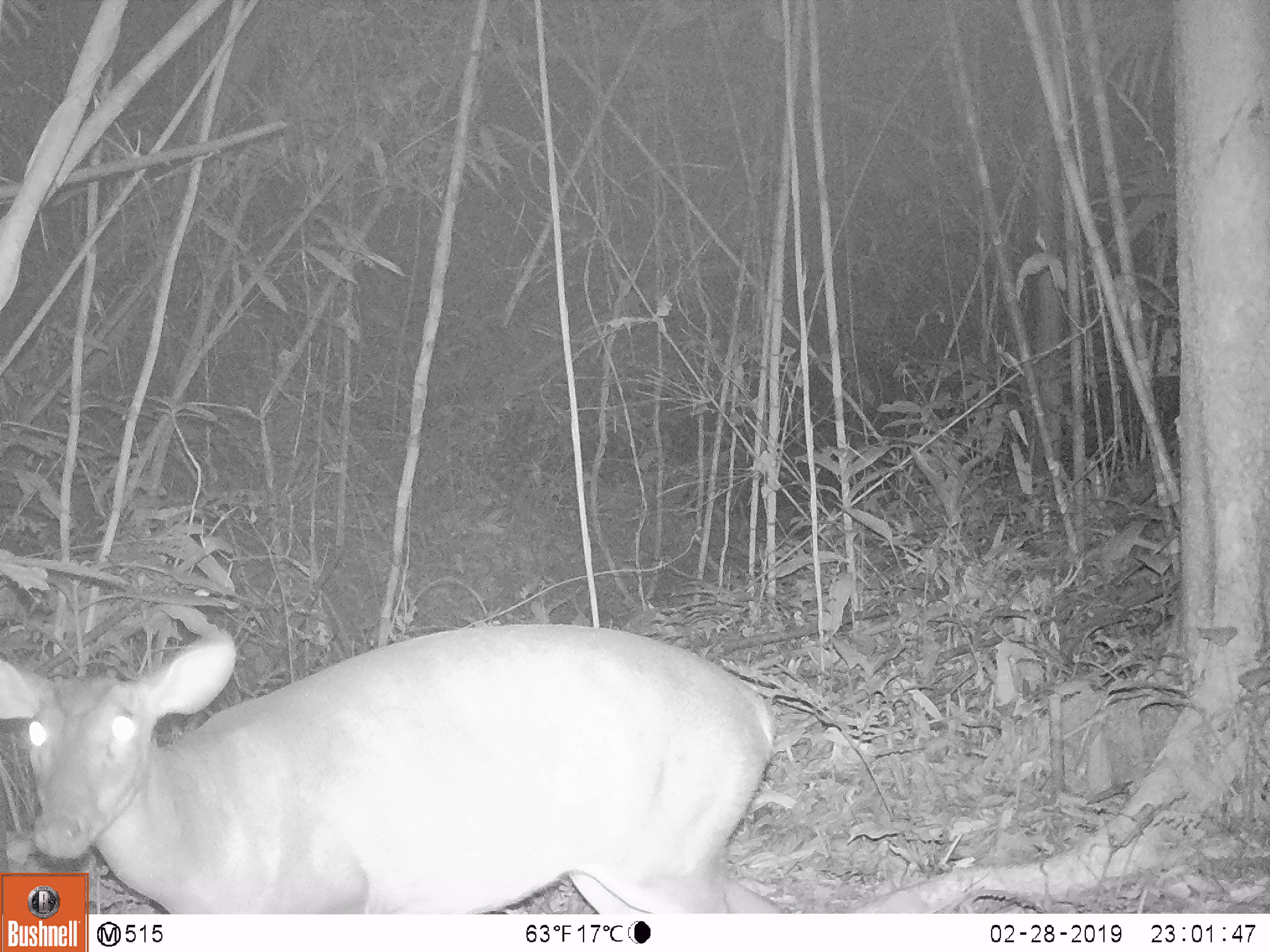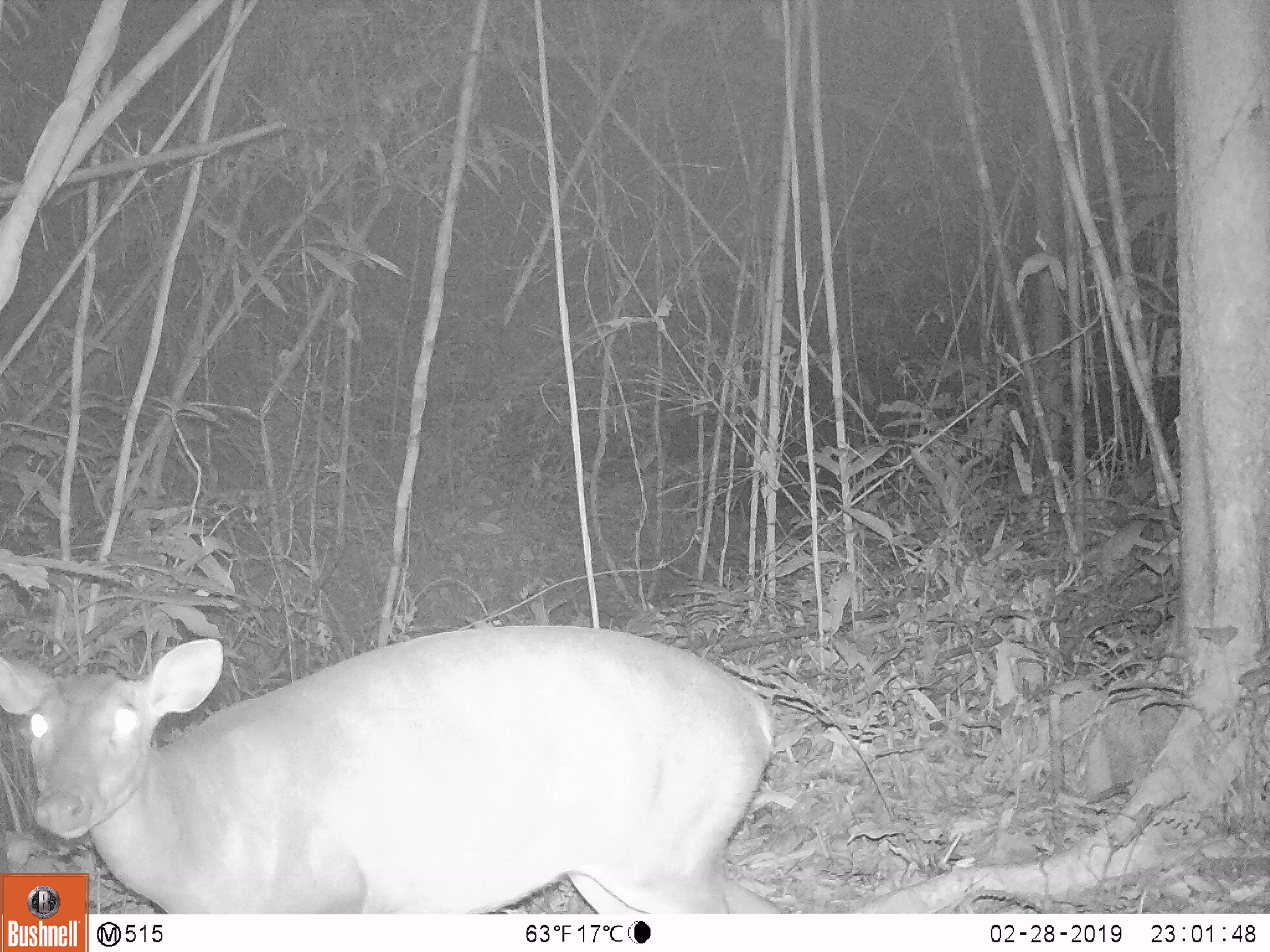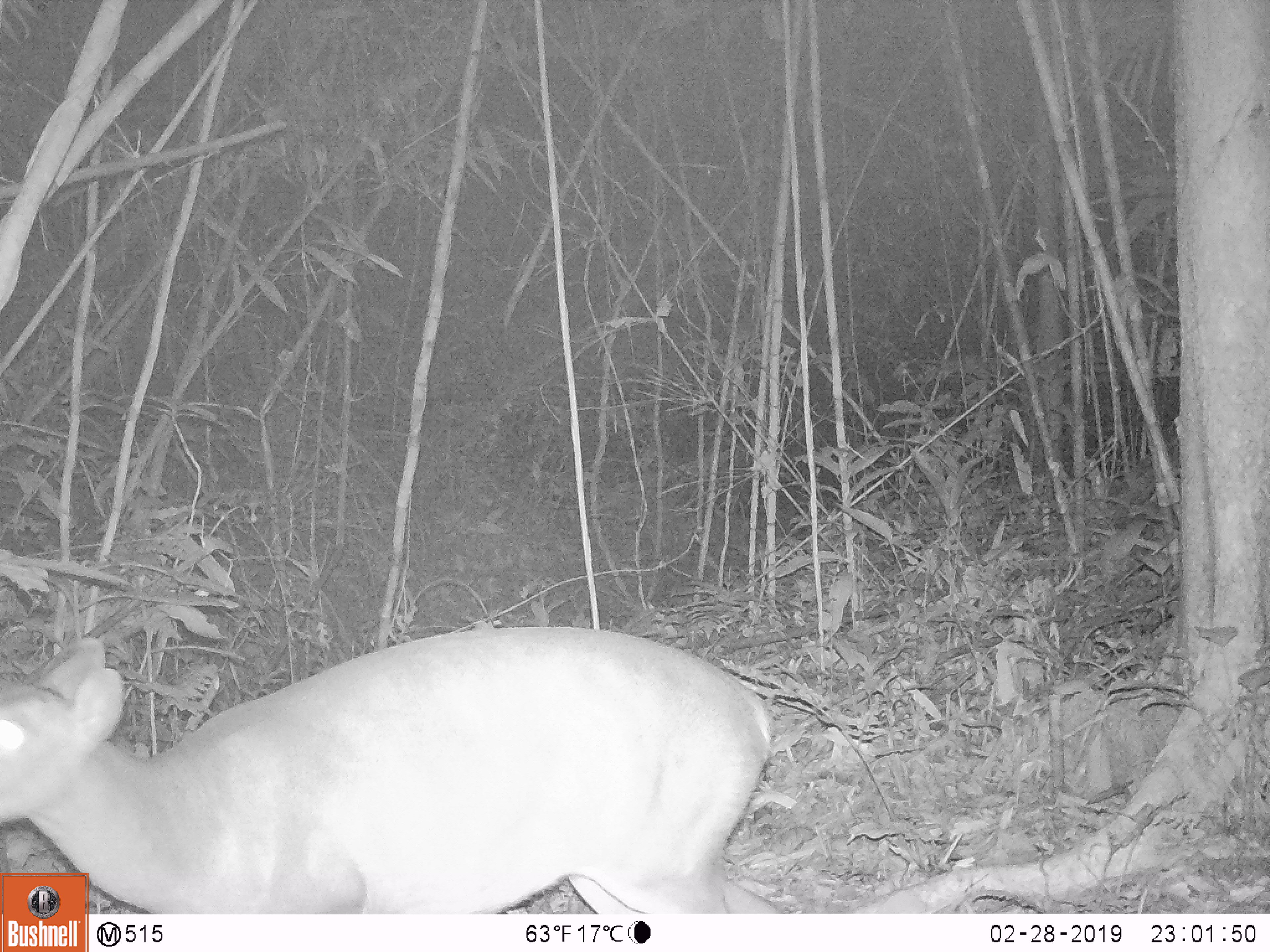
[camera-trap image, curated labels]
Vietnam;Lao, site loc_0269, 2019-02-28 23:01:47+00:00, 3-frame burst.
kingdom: Animalia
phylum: Chordata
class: Mammalia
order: Artiodactyla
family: Cervidae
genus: Muntiacus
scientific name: Muntiacus vuquangensis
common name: large-antlered muntjac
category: large antlered muntjac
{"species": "large antlered muntjac (large-antlered muntjac) (Muntiacus vuquangensis)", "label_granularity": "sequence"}